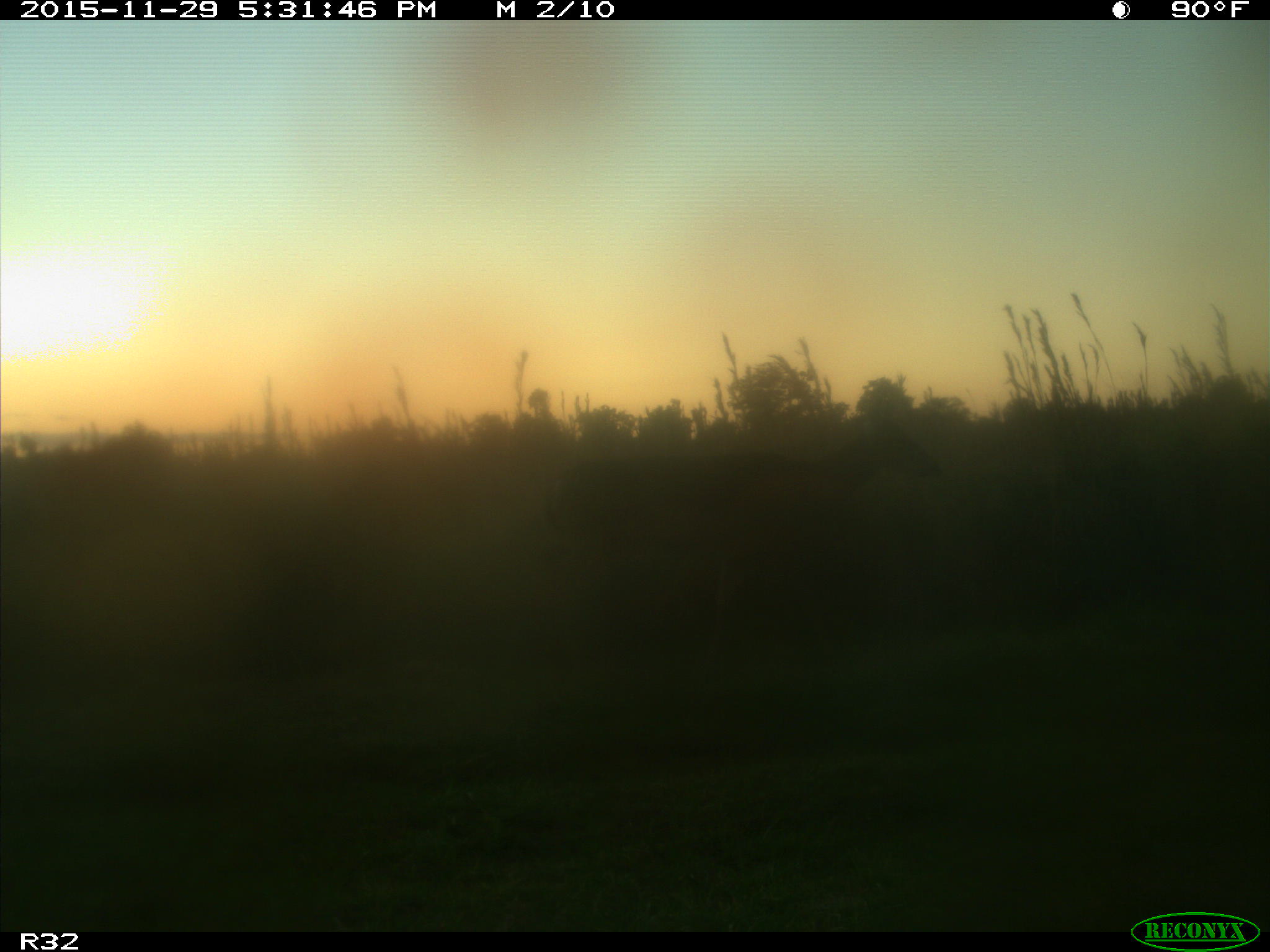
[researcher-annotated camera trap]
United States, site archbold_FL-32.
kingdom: Animalia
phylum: Chordata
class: Mammalia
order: Artiodactyla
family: Cervidae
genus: Odocoileus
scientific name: Odocoileus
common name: deer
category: unidentified deer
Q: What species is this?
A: Unidentified deer (deer) (Odocoileus).